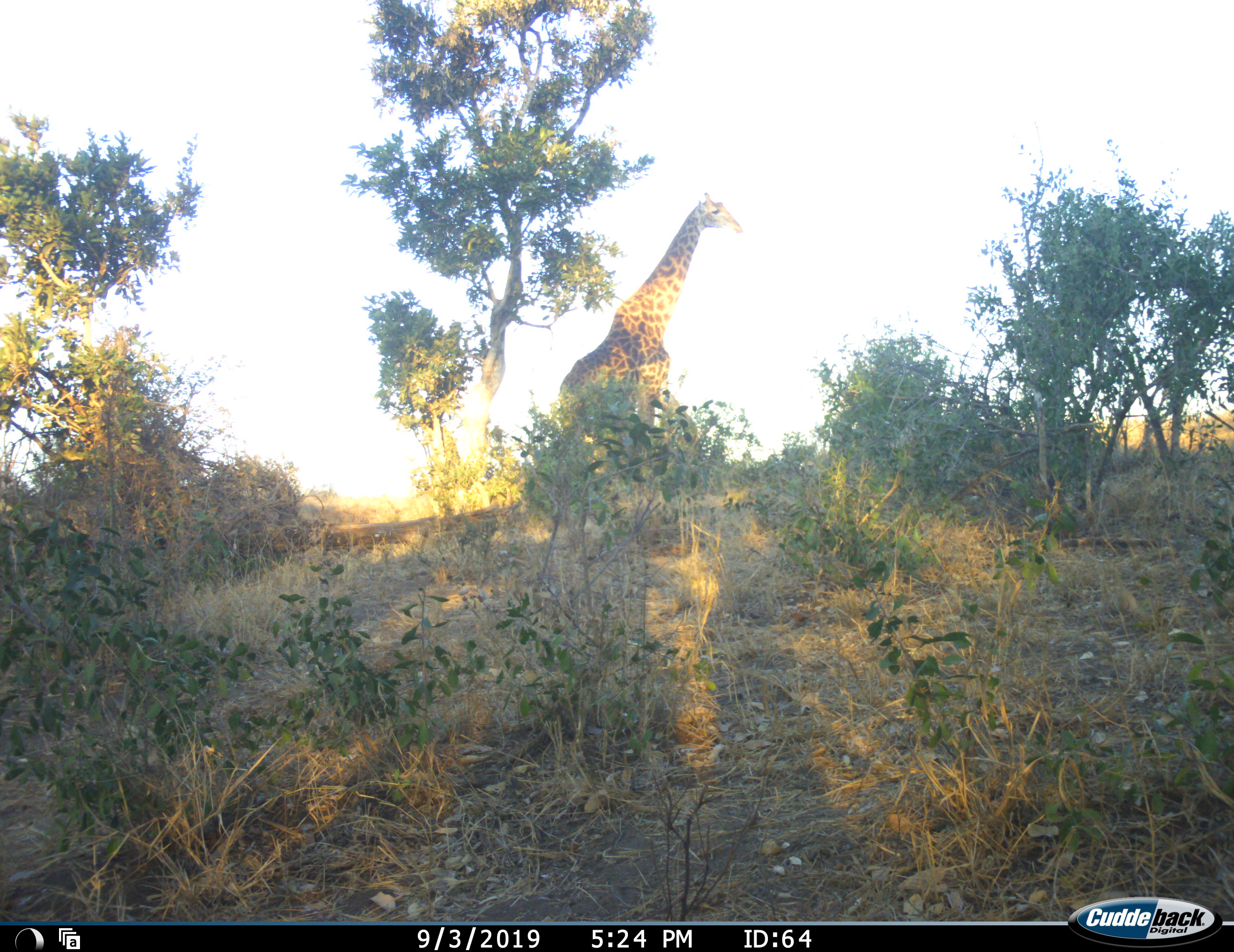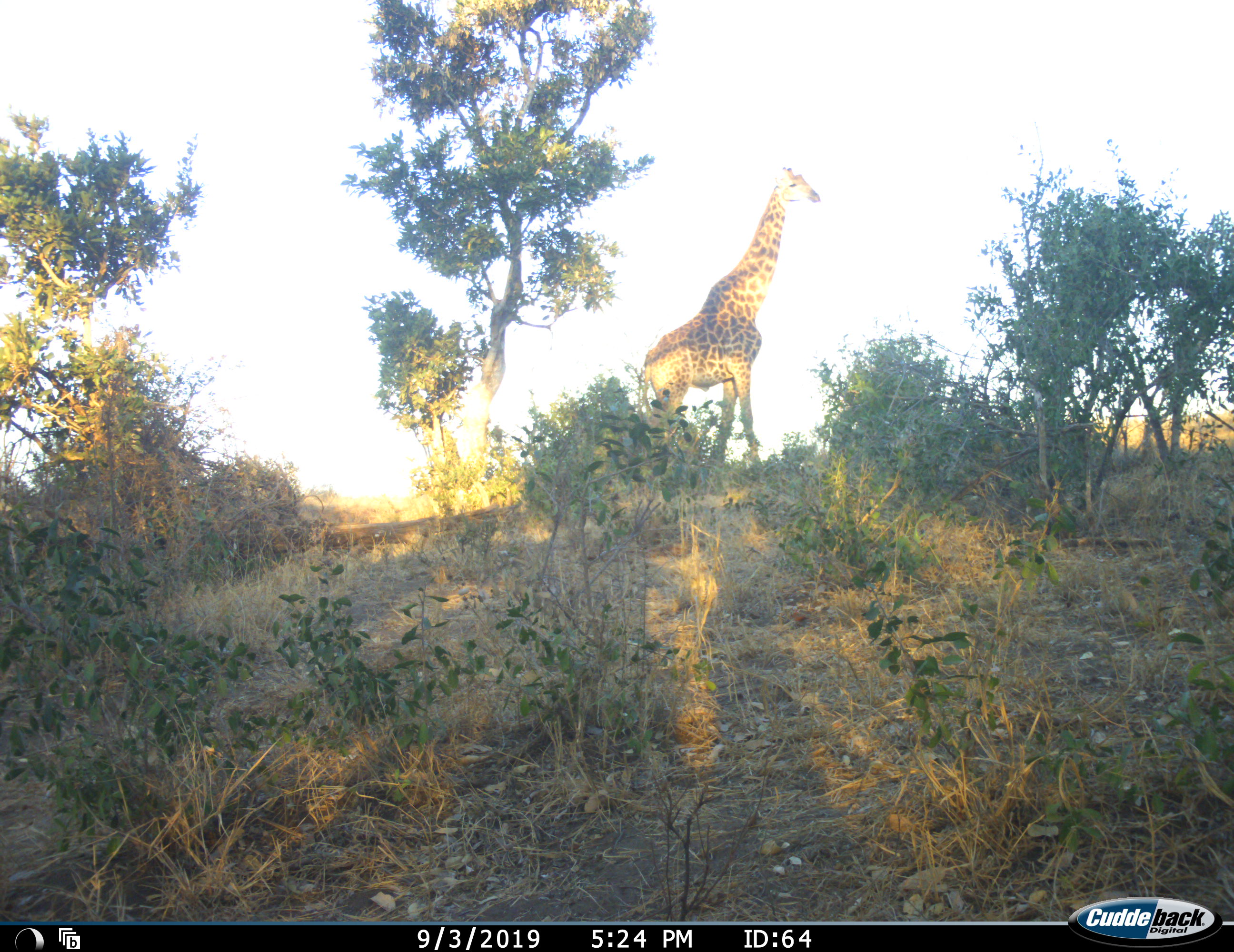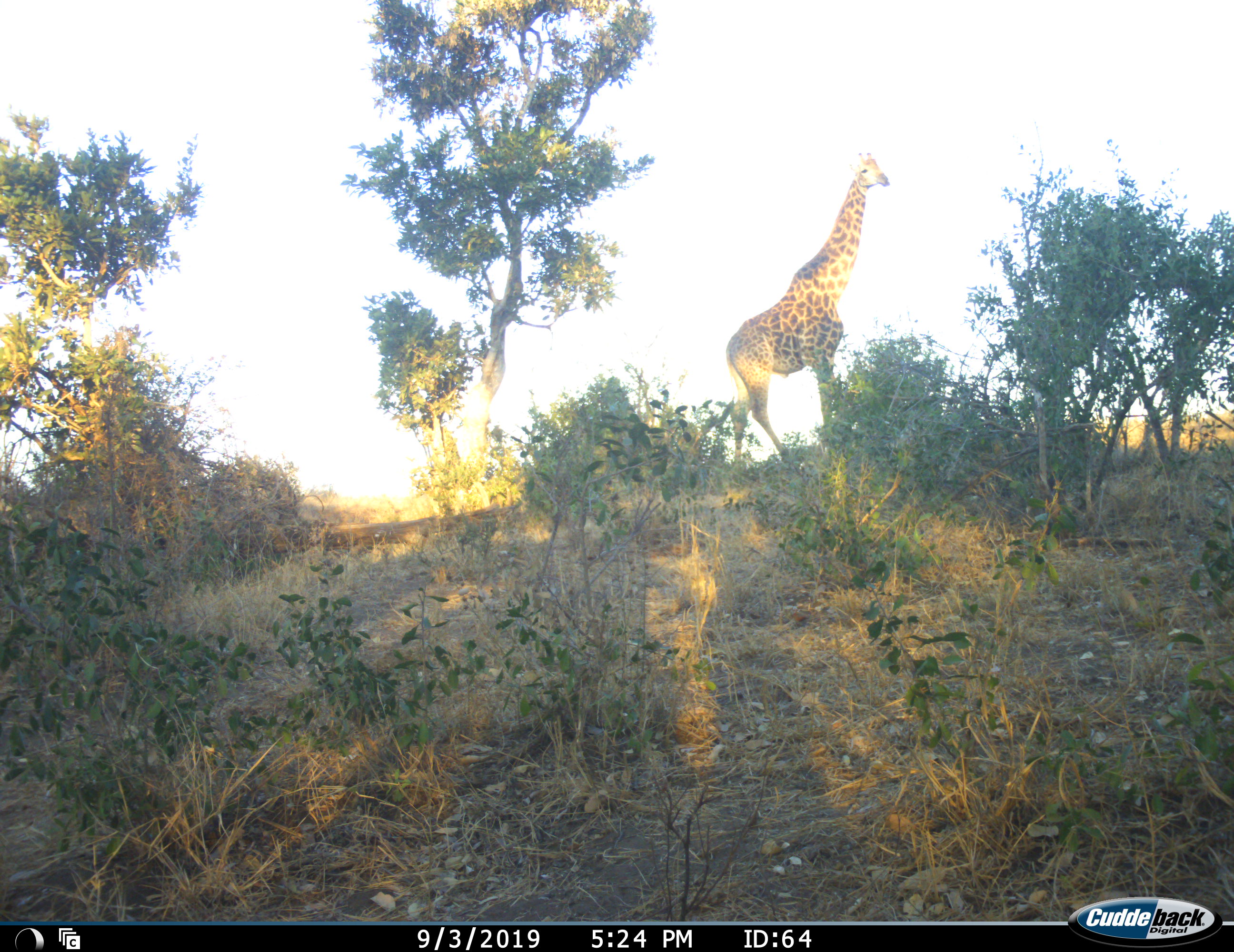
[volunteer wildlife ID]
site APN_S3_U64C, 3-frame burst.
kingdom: Animalia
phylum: Chordata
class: Mammalia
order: Artiodactyla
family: Giraffidae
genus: Giraffa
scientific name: Giraffa camelopardalis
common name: giraffe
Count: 1.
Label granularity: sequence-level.